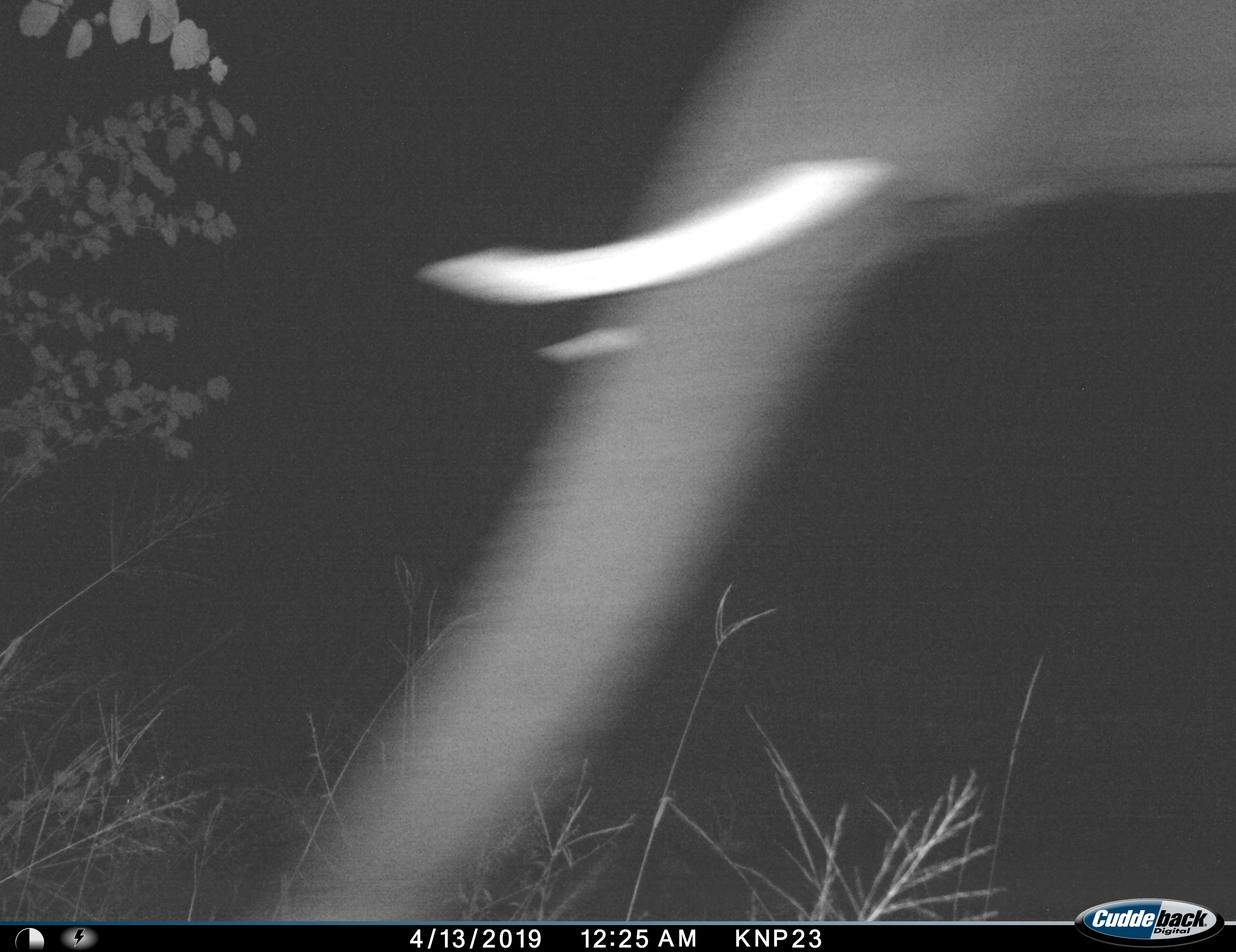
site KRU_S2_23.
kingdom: Animalia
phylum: Chordata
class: Mammalia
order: Proboscidea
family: Elephantidae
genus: Loxodonta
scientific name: Loxodonta africana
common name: african bush elephant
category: elephant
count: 1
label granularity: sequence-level